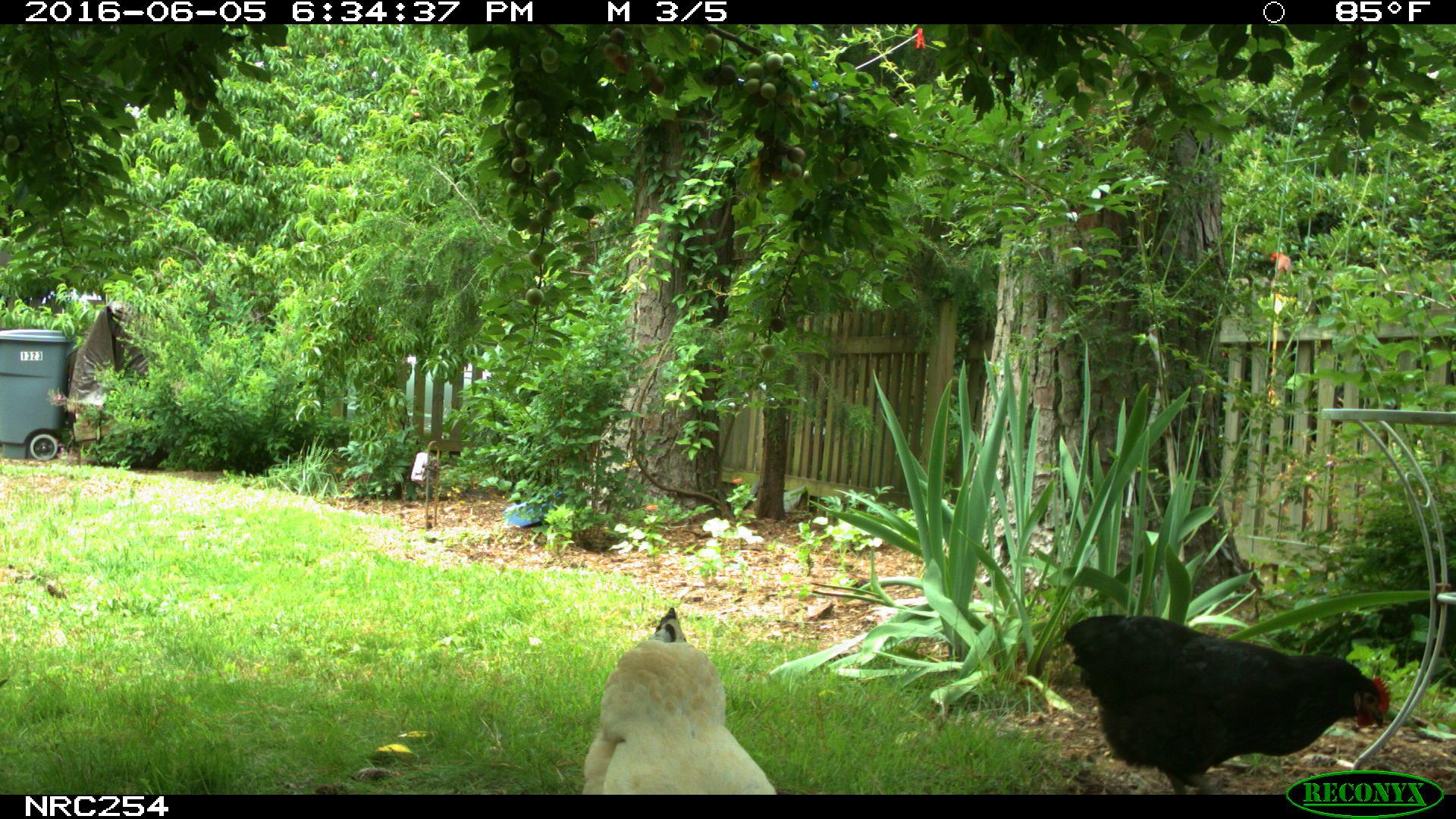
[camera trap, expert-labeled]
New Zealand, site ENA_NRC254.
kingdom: Animalia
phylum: Chordata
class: Aves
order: Galliformes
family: Phasianidae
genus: Gallus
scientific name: Gallus gallus domesticus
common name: chicken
Chicken (Gallus gallus domesticus).